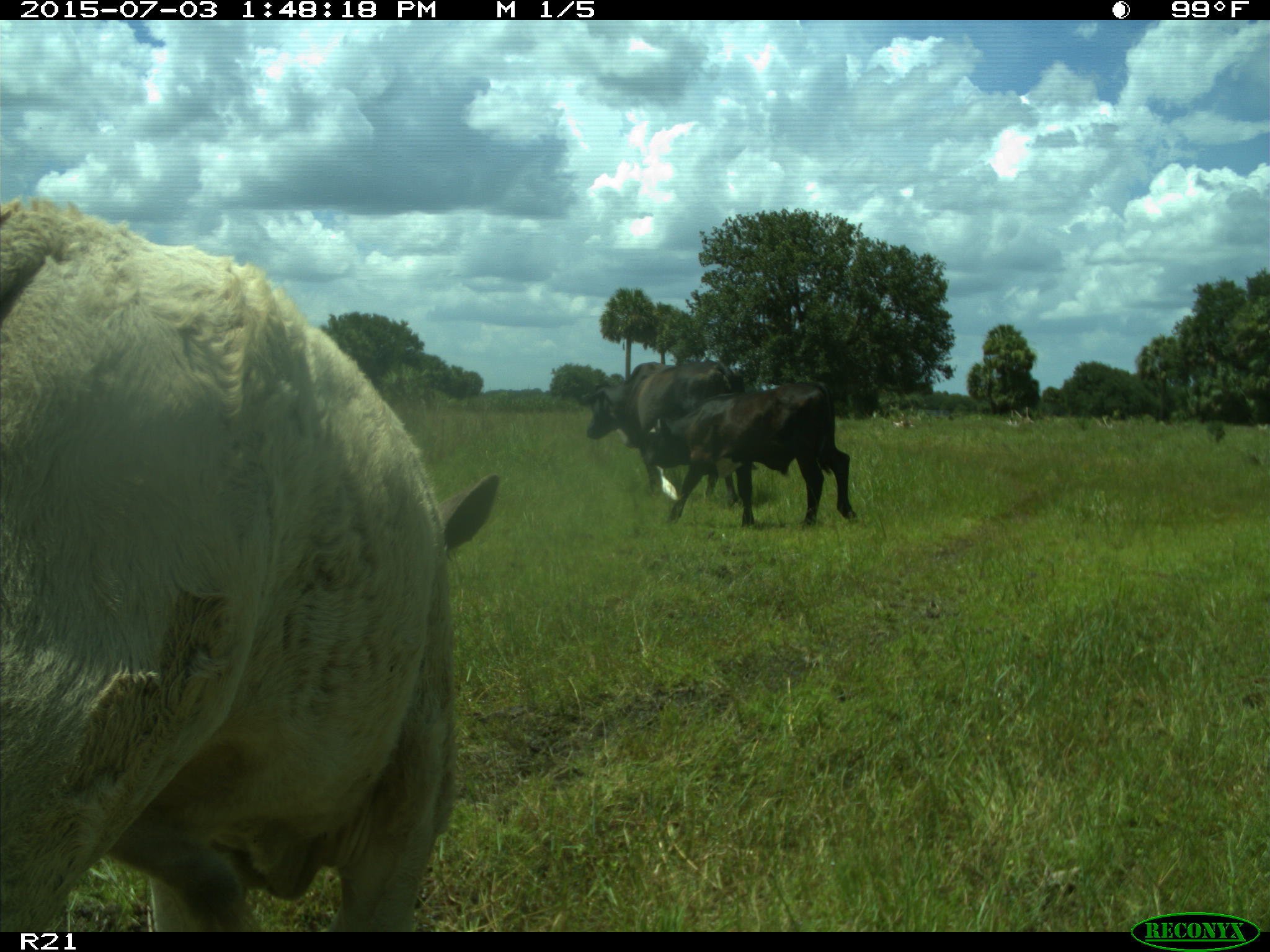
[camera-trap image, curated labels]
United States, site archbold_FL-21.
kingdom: Animalia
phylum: Chordata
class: Mammalia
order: Artiodactyla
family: Bovidae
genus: Bos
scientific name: Bos taurus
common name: domestic cow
Bos taurus (domestic cow).